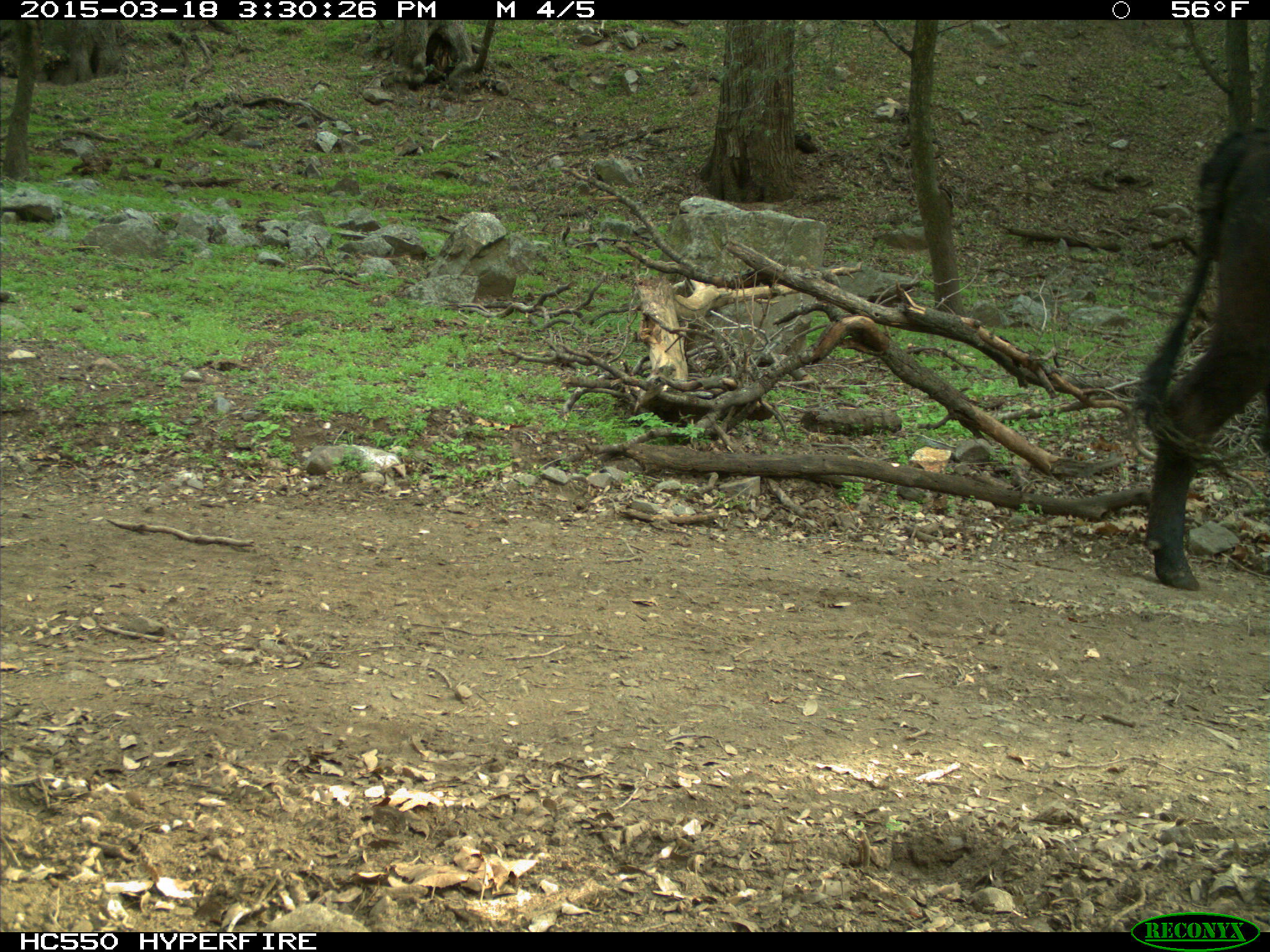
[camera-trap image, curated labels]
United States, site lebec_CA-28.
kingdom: Animalia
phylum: Chordata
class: Mammalia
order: Artiodactyla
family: Bovidae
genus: Bos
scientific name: Bos taurus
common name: domestic cow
Bos taurus (domestic cow).